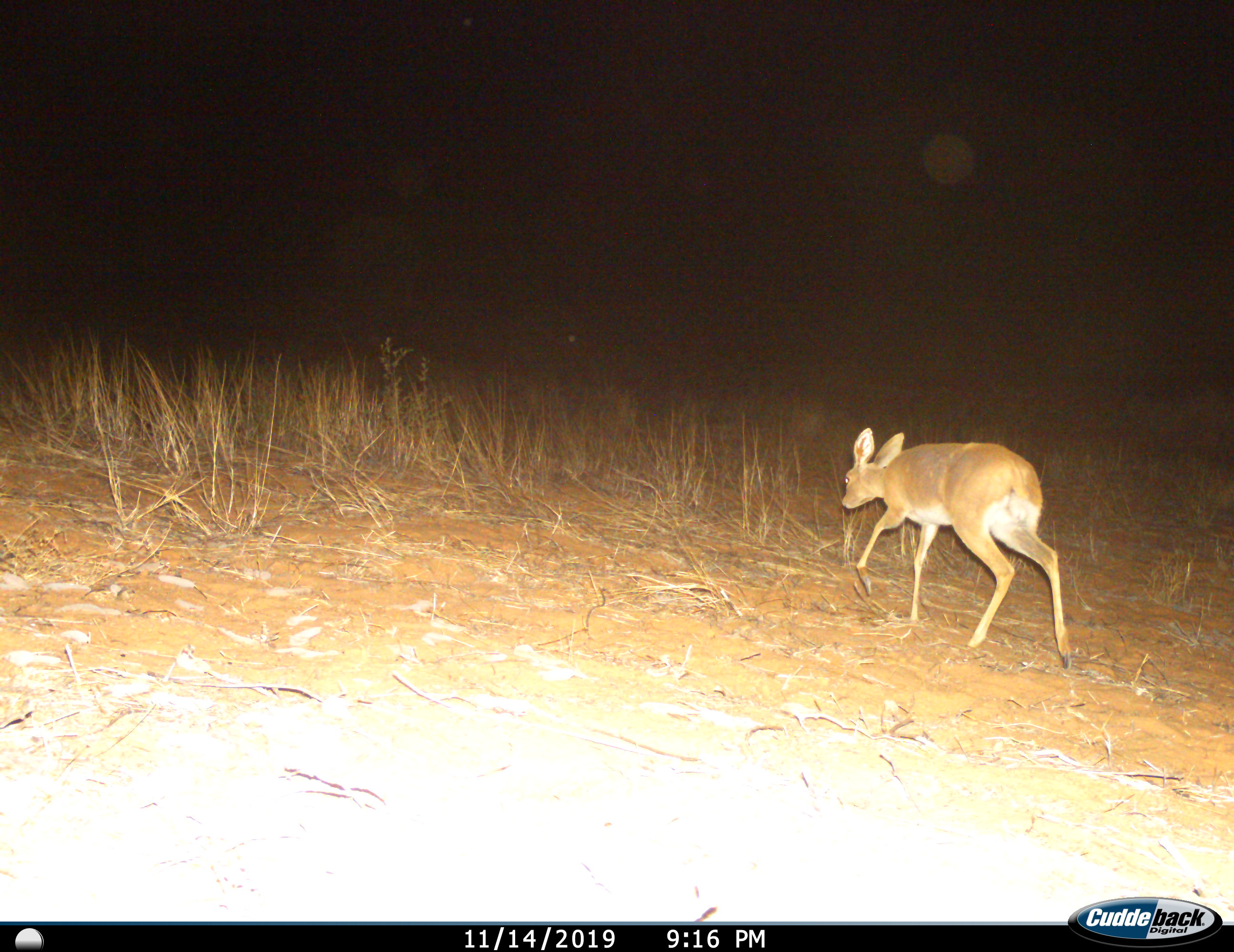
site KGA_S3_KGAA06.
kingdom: Animalia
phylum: Chordata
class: Mammalia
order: Artiodactyla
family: Bovidae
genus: Raphicerus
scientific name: Raphicerus campestris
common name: steenbok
Steenbok (Raphicerus campestris), count 1. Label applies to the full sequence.